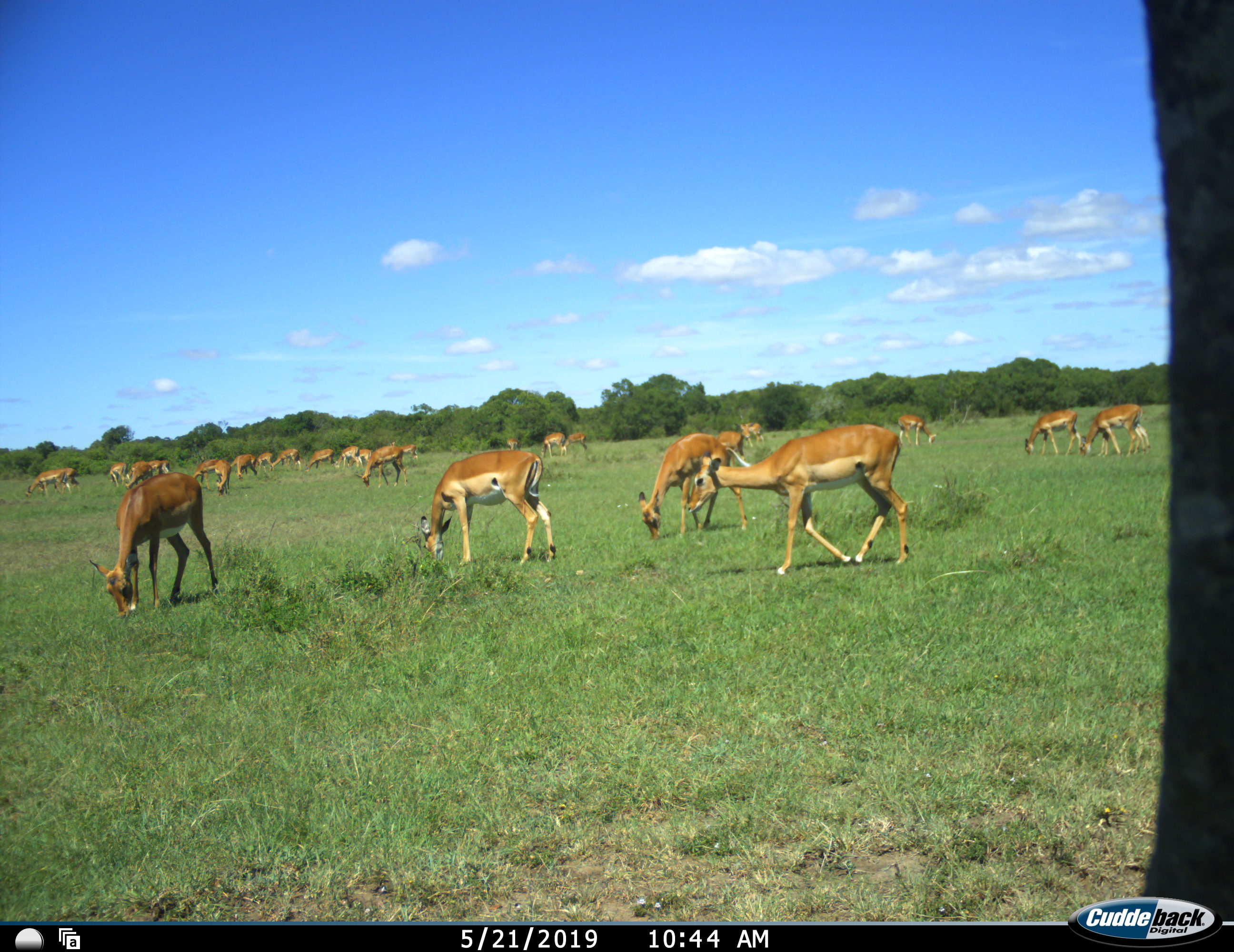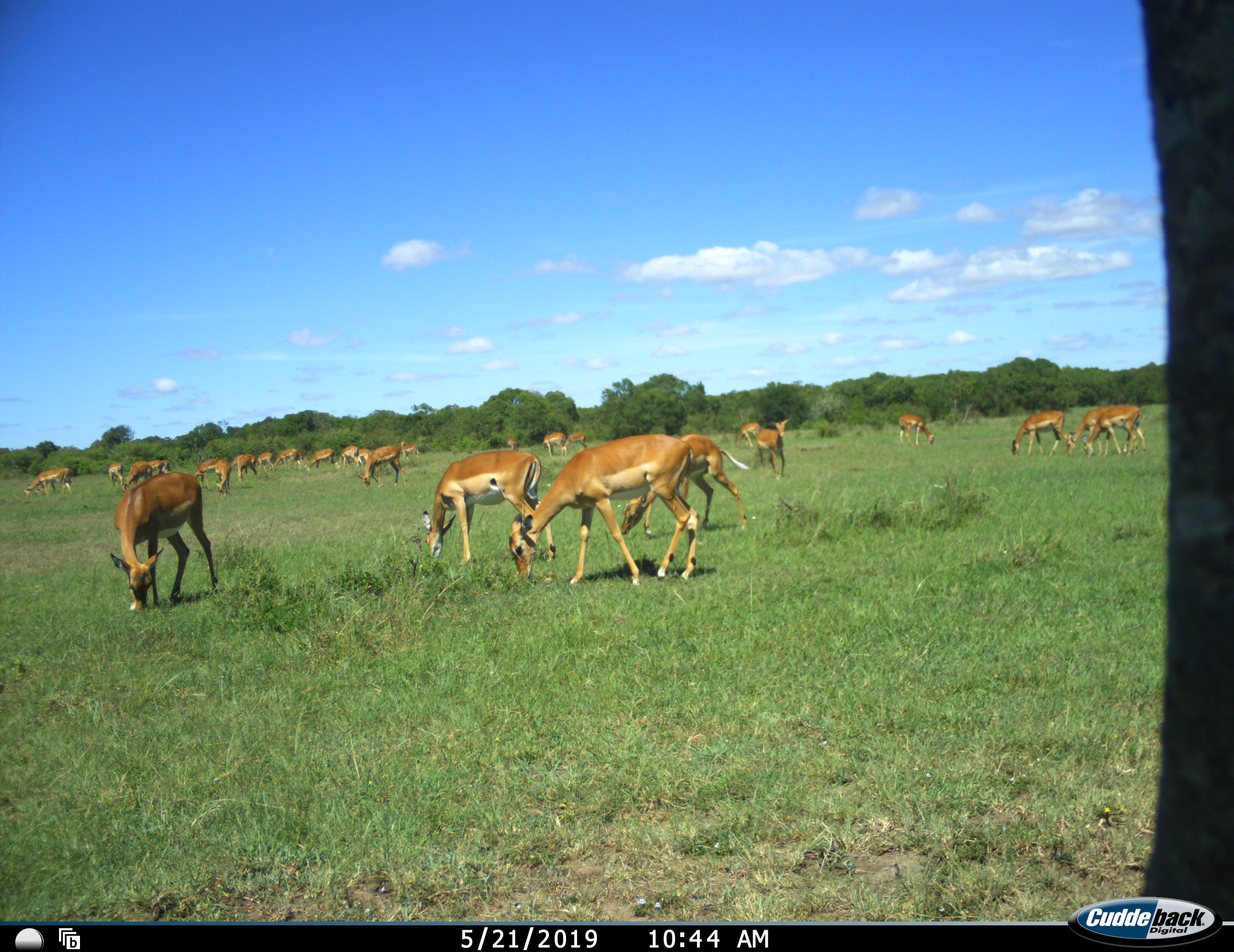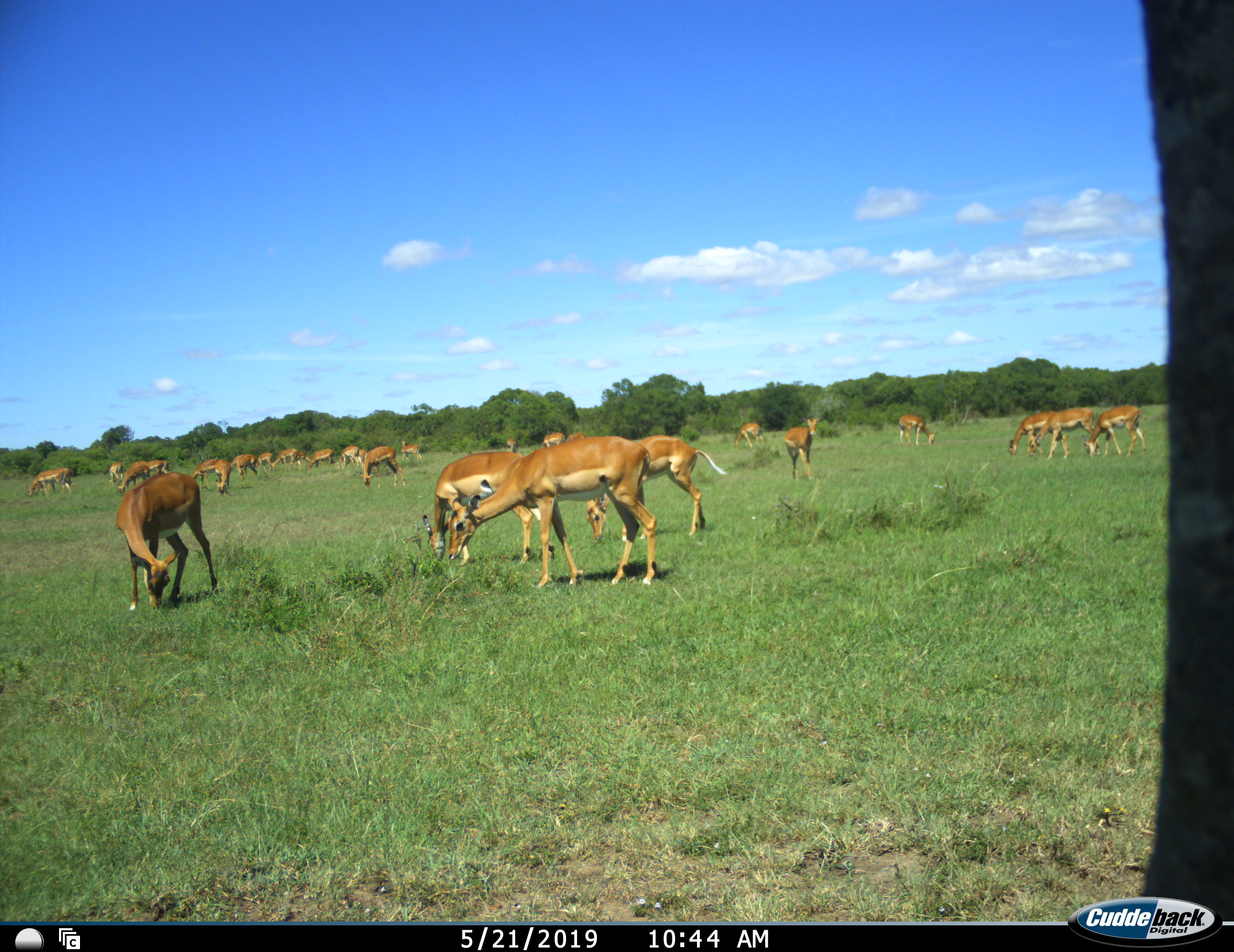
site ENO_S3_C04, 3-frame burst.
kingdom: Animalia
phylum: Chordata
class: Mammalia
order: Artiodactyla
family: Bovidae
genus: Aepyceros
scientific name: Aepyceros melampus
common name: impala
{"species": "impala (Aepyceros melampus)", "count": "11-50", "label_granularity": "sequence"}